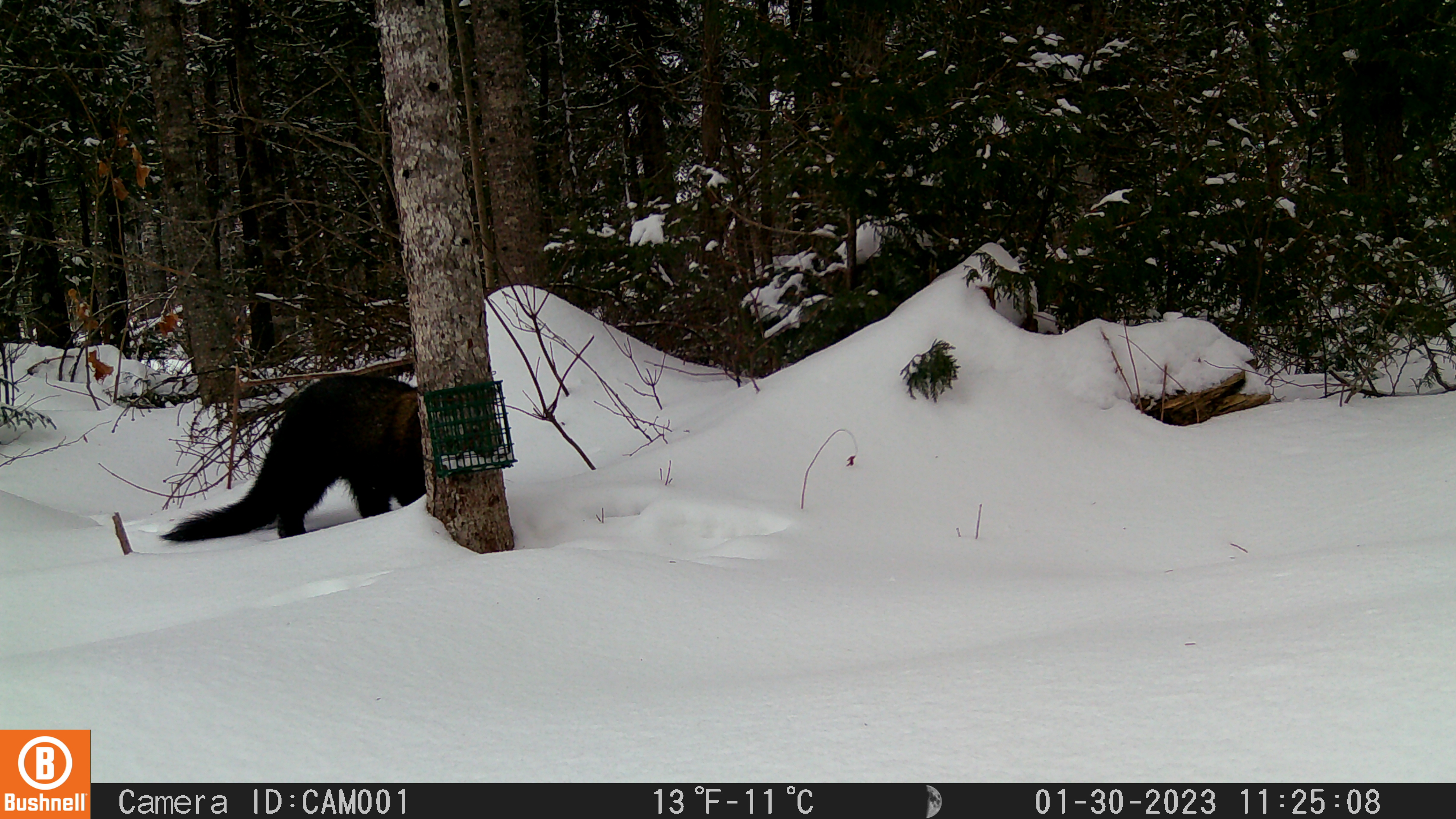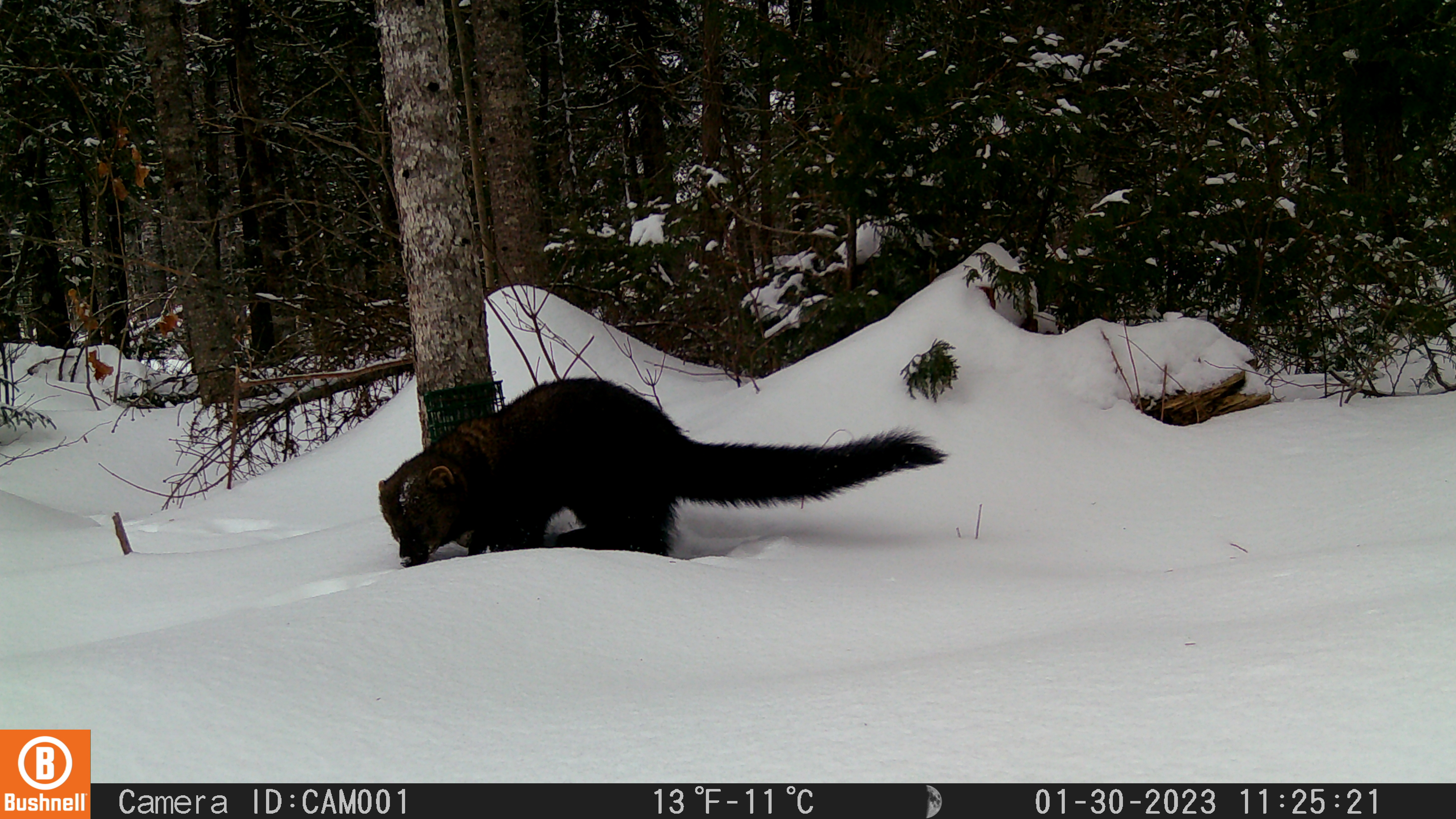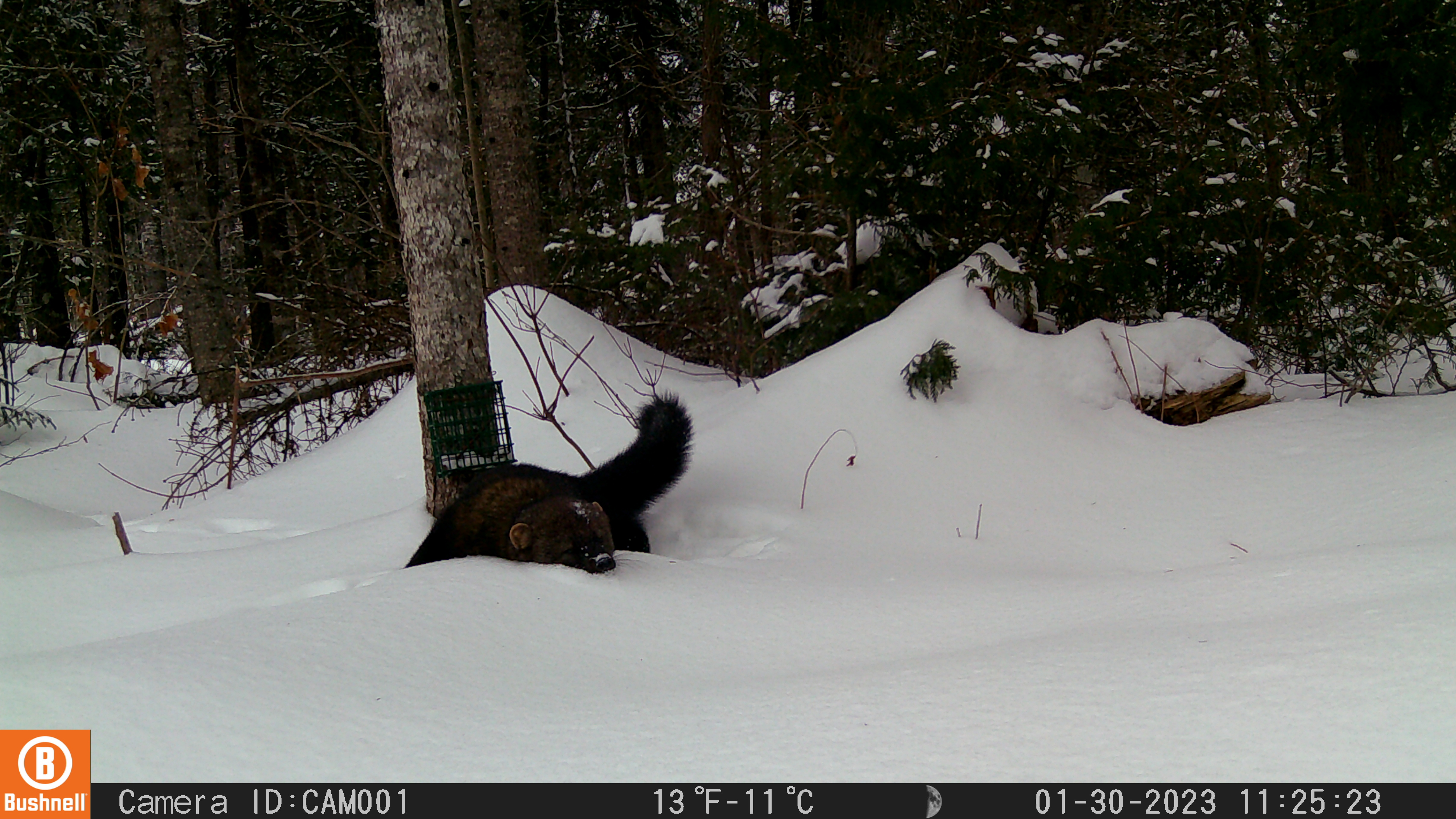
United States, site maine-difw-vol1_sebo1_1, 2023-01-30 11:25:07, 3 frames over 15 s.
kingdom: Animalia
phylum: Chordata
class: Mammalia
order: Carnivora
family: Mustelidae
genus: Pekania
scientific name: Pekania pennanti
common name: fisher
Fisher (Pekania pennanti).